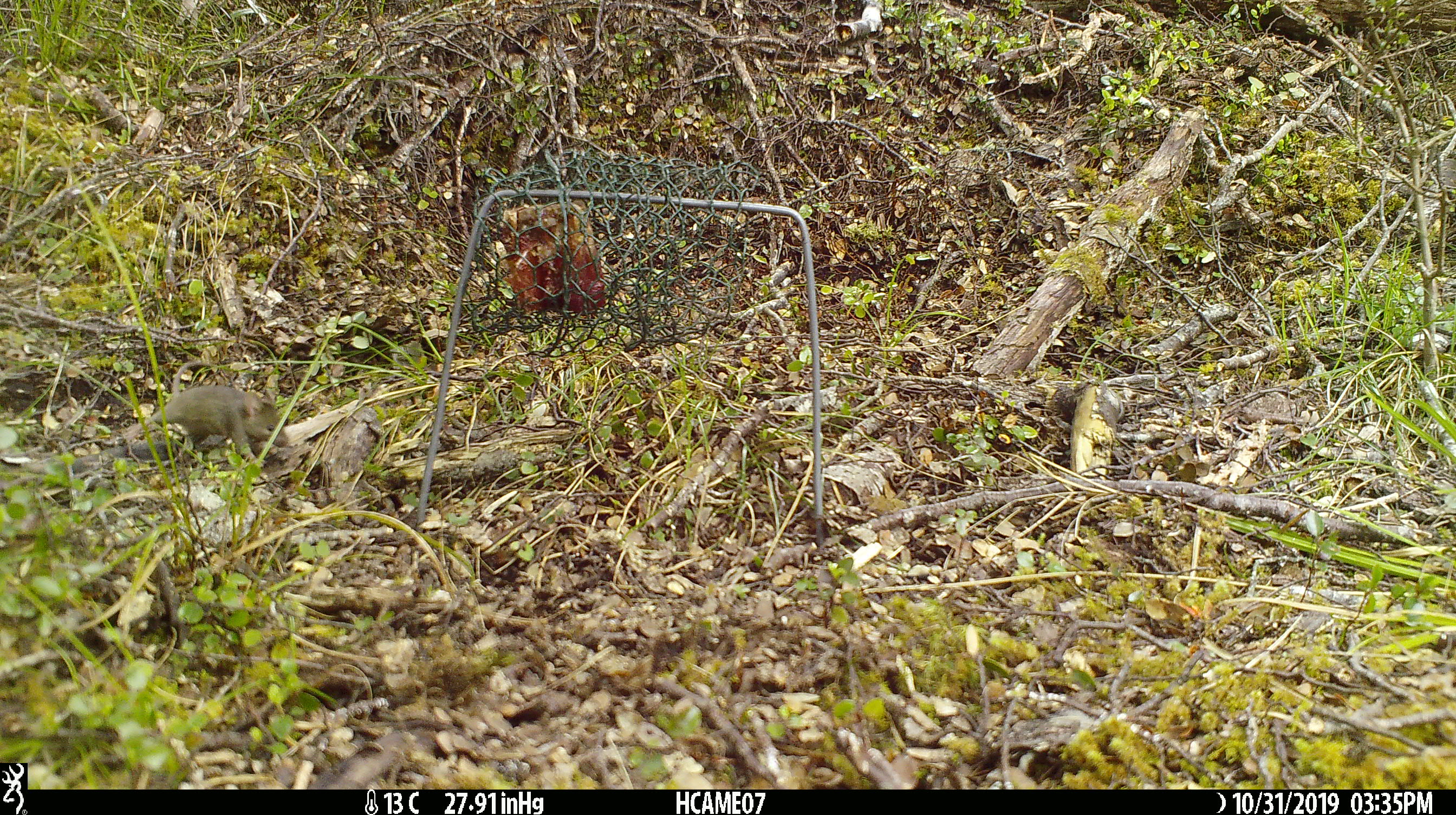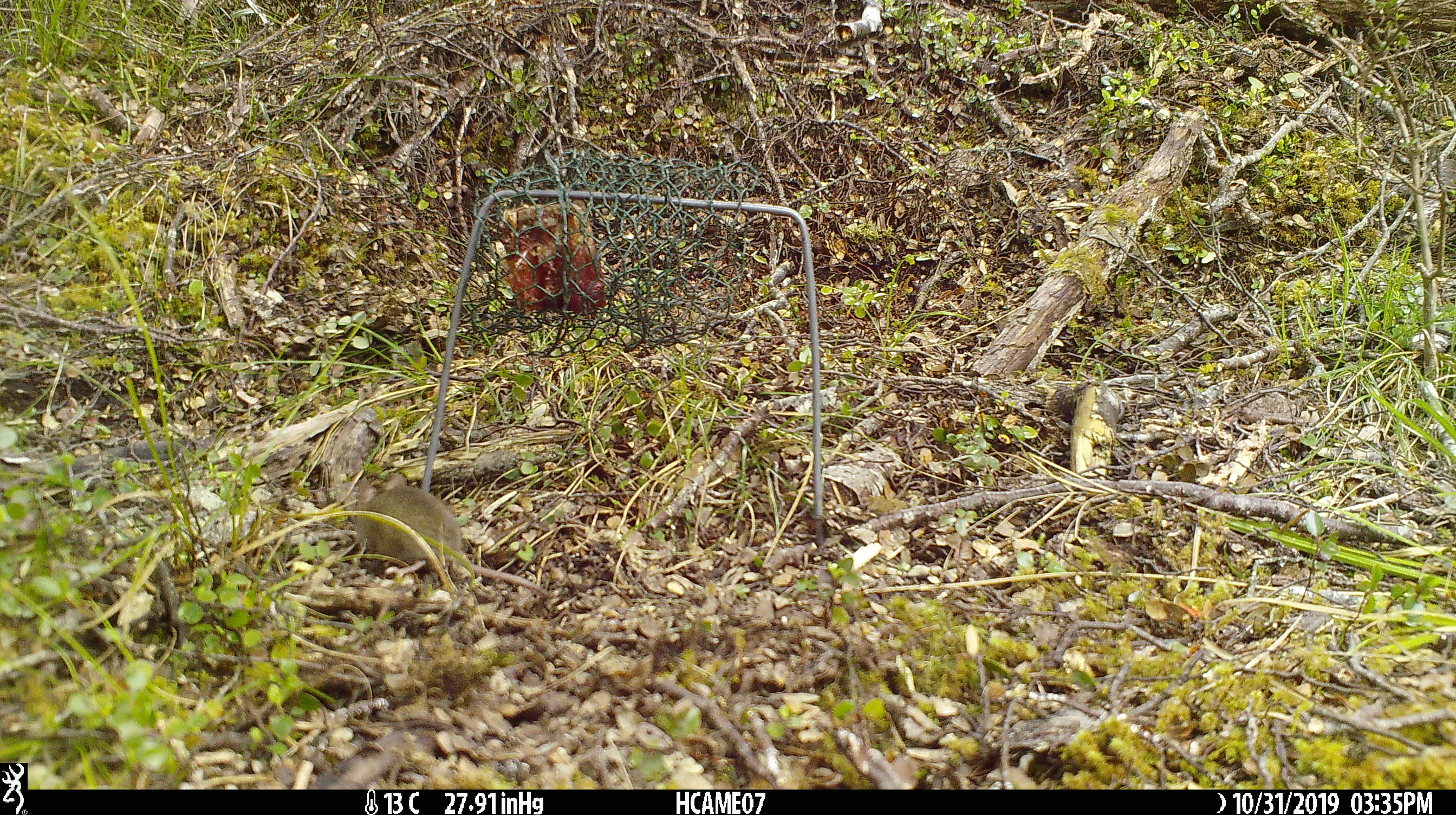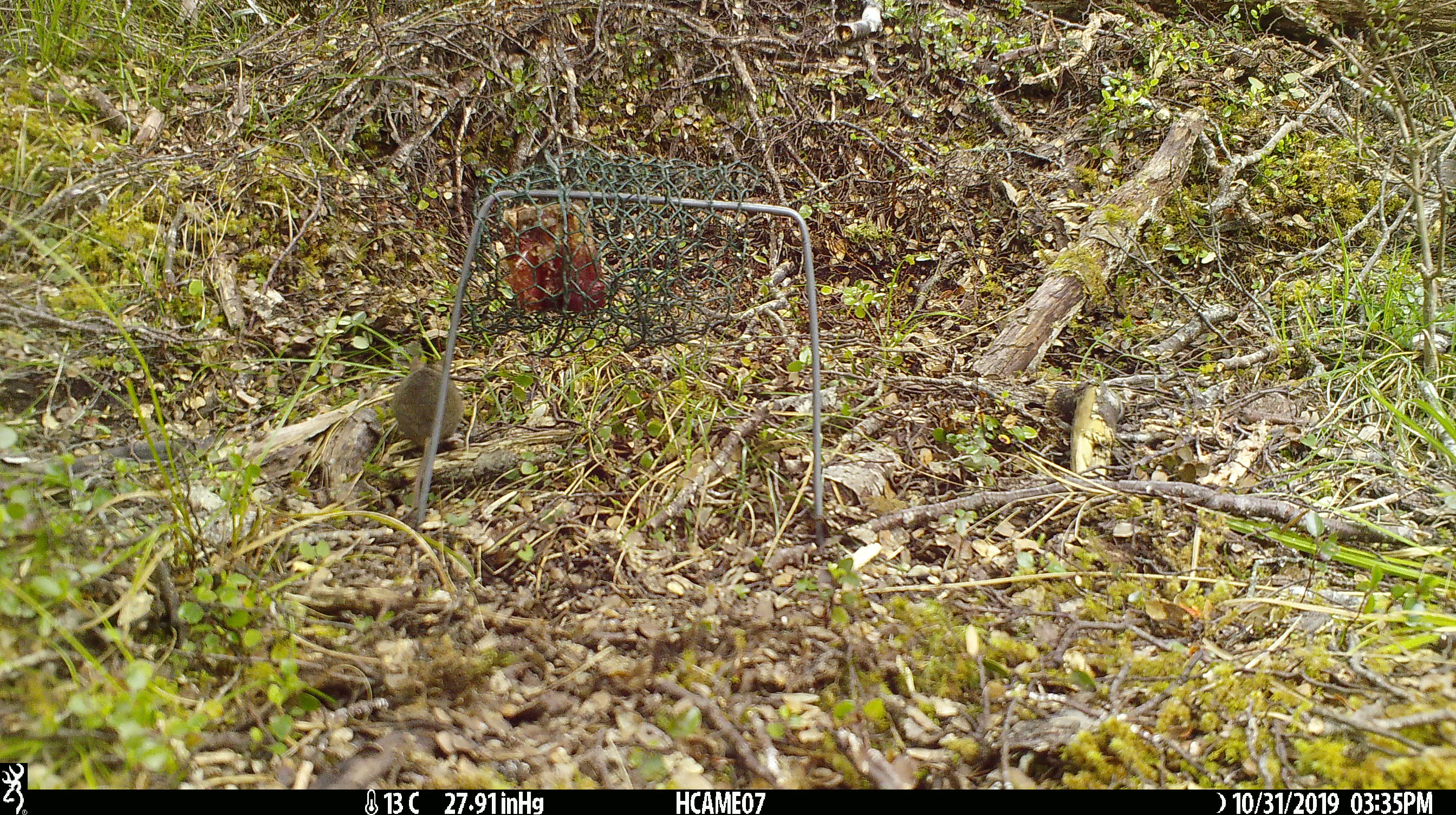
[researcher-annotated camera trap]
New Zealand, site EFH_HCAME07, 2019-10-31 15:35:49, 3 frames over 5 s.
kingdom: Animalia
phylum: Chordata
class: Mammalia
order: Rodentia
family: Muridae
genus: Mus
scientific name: Mus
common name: mouse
Mouse (Mus).